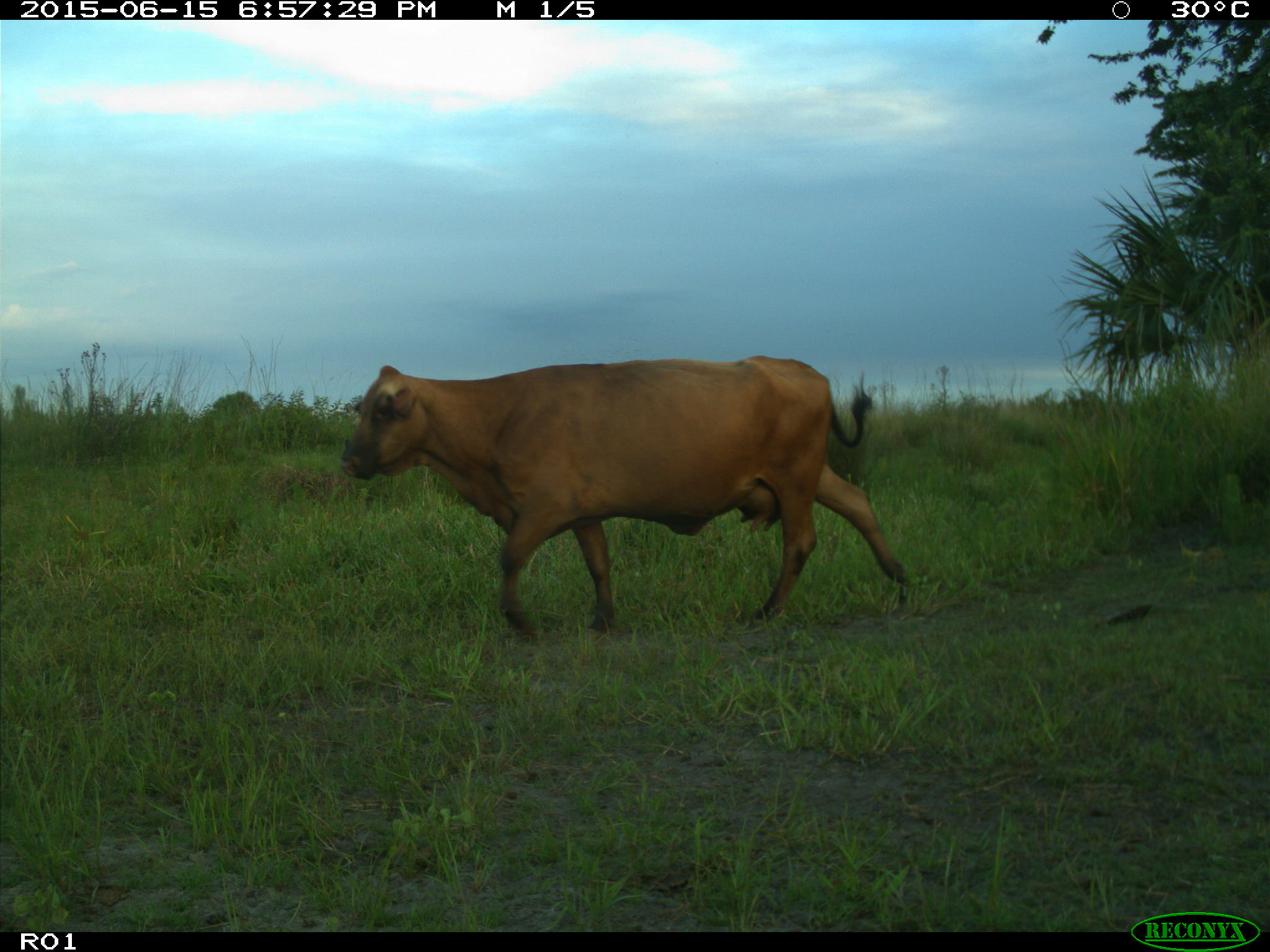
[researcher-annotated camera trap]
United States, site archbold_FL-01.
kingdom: Animalia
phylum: Chordata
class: Mammalia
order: Artiodactyla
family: Bovidae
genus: Bos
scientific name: Bos taurus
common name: domestic cow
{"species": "Bos taurus (domestic cow)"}